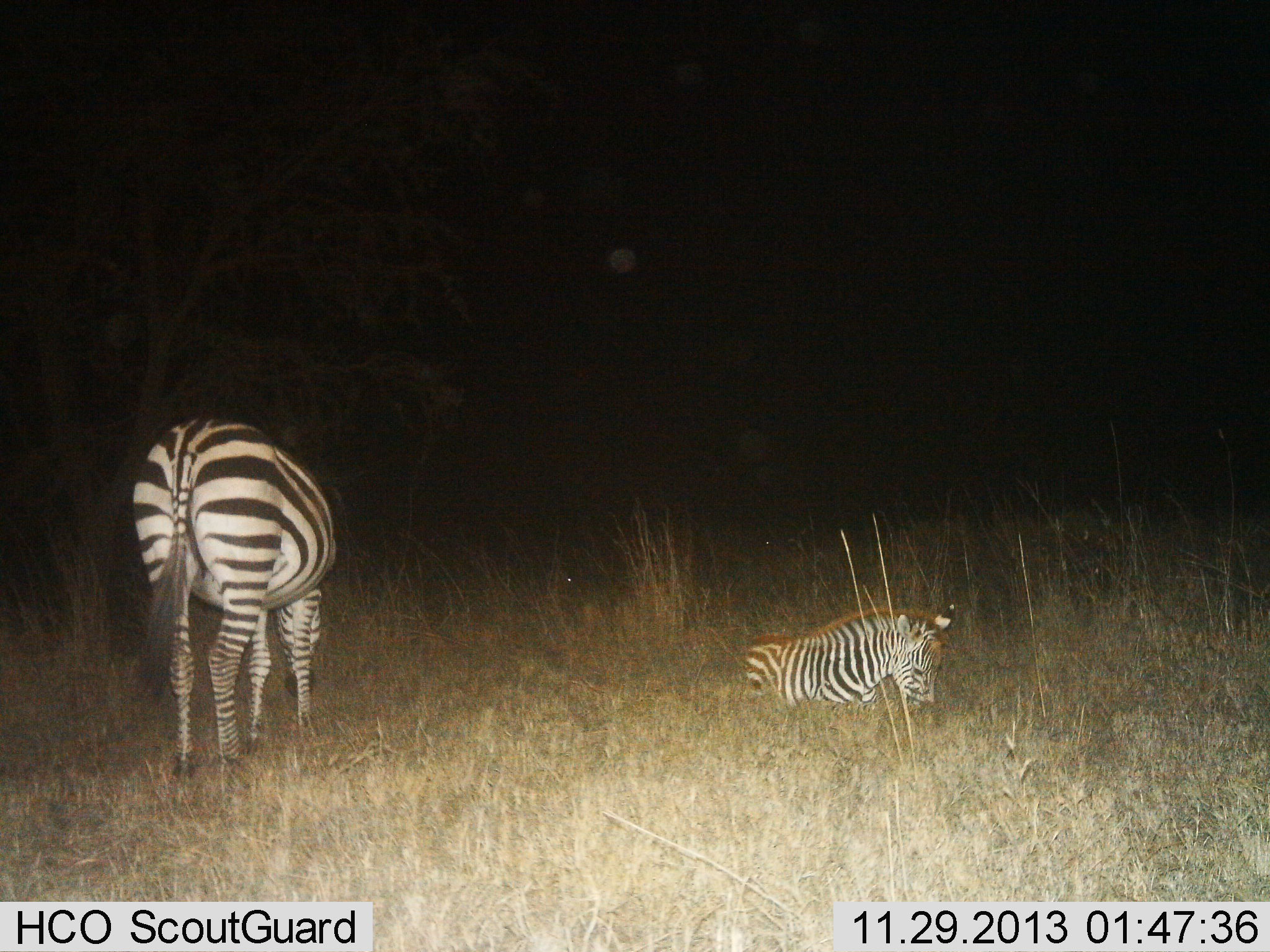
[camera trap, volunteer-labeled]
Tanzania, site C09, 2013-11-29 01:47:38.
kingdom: Animalia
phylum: Chordata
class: Mammalia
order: Perissodactyla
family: Equidae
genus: Equus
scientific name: Equus quagga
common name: plains zebra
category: zebra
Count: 2.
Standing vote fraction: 80%.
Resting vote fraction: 90%.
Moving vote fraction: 0%.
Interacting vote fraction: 0%.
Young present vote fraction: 60%.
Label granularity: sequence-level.